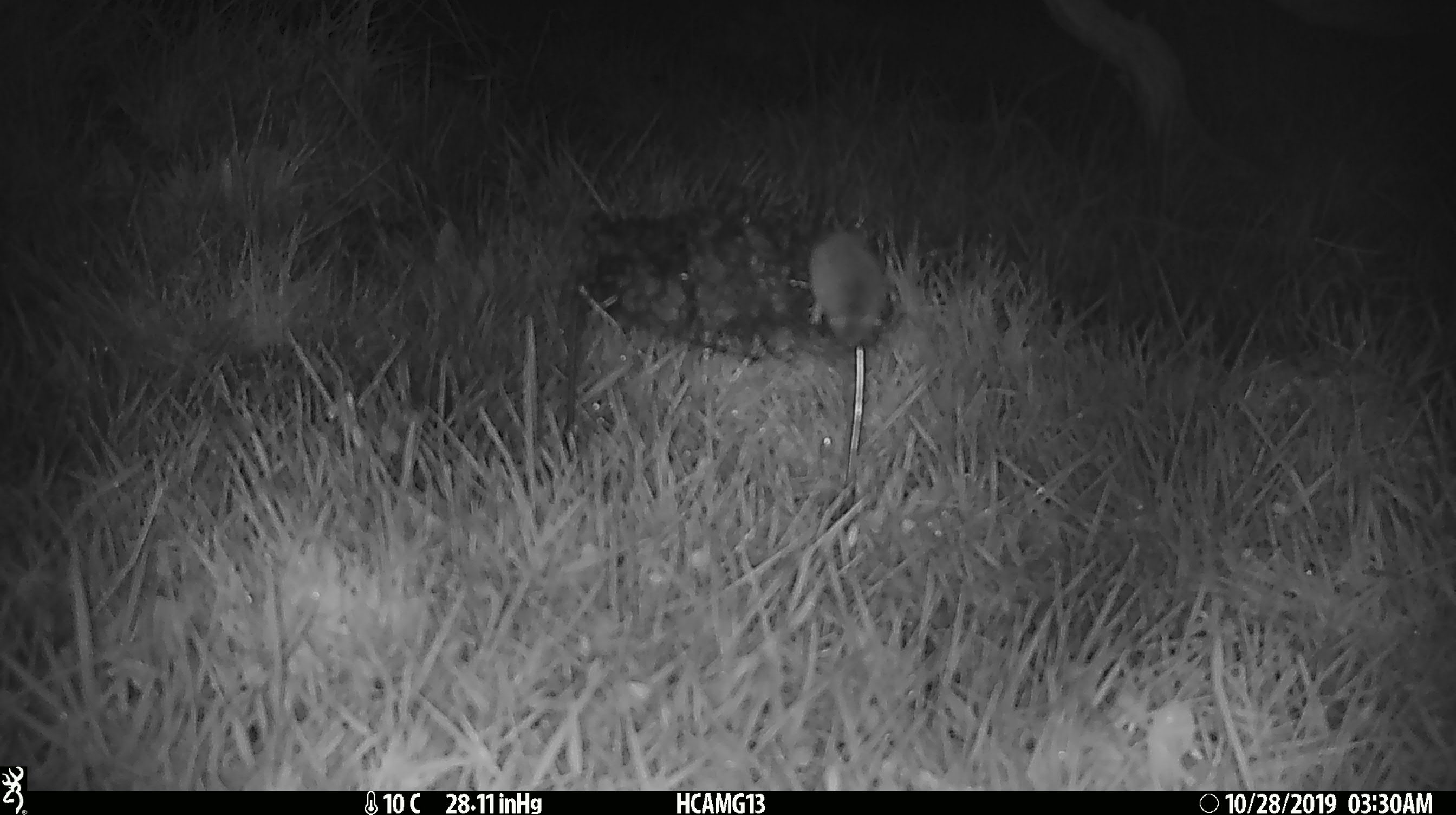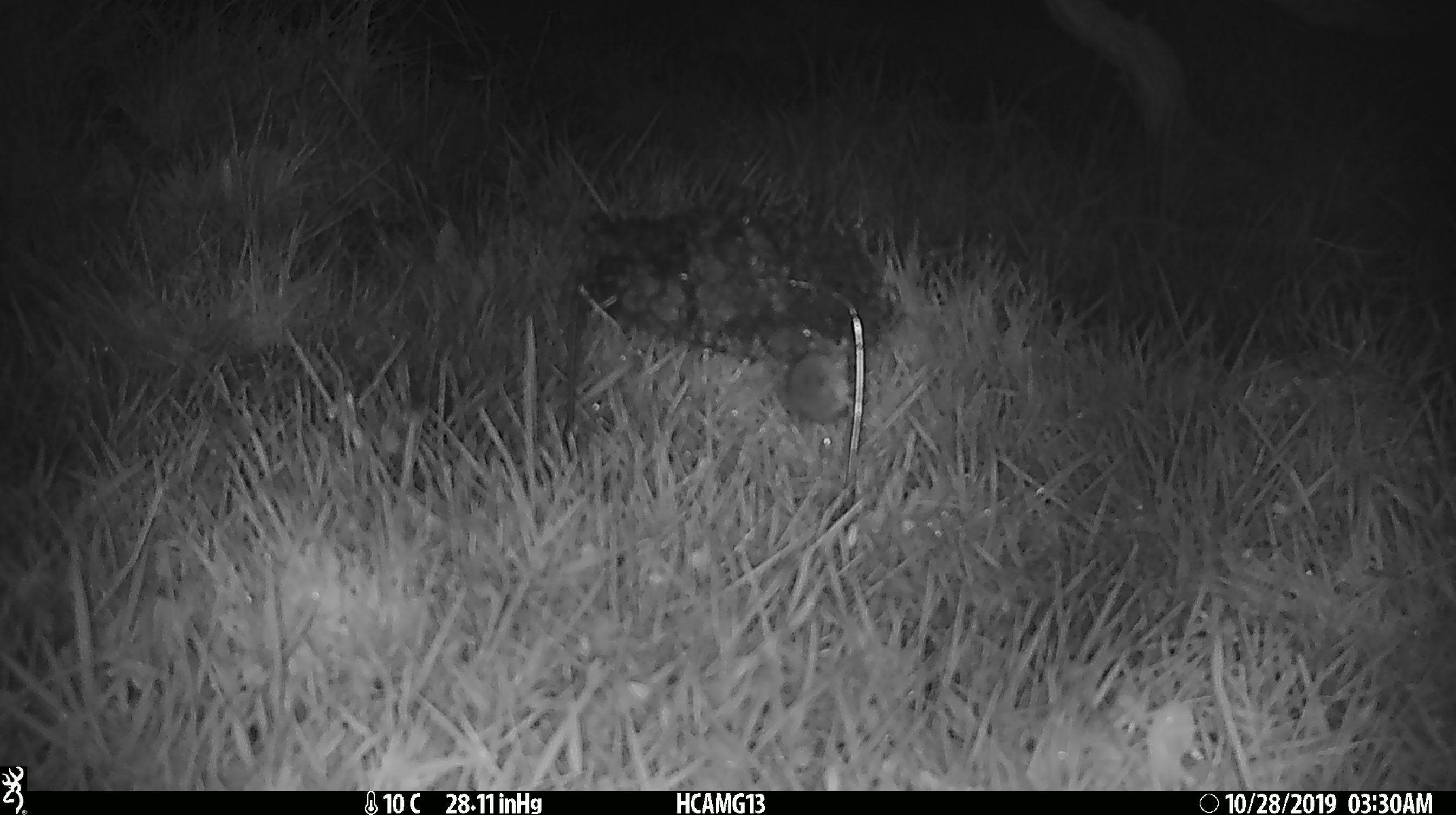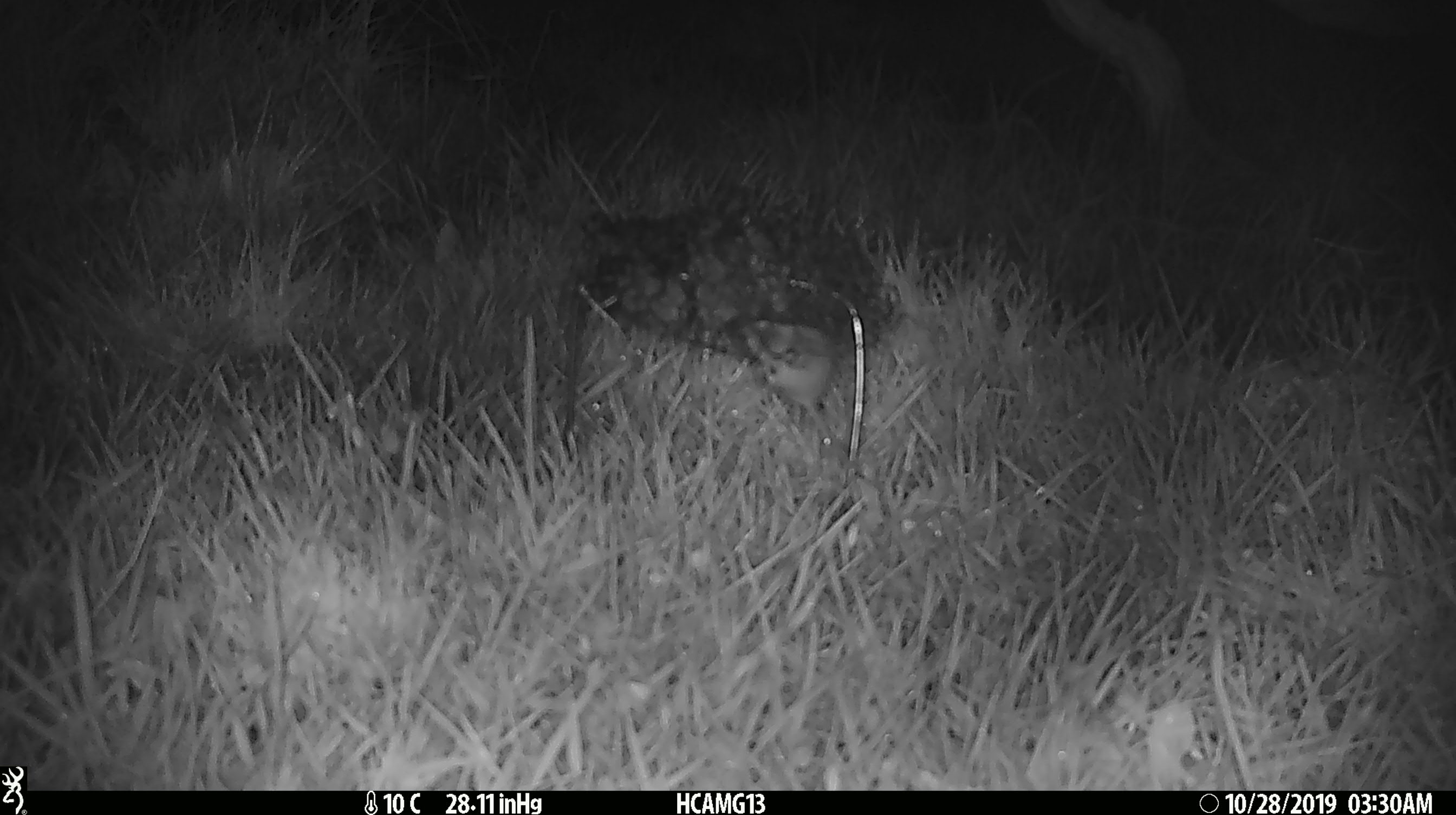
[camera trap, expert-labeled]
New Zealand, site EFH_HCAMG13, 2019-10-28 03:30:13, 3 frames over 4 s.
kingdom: Animalia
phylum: Chordata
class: Mammalia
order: Rodentia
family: Muridae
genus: Mus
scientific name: Mus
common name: mouse